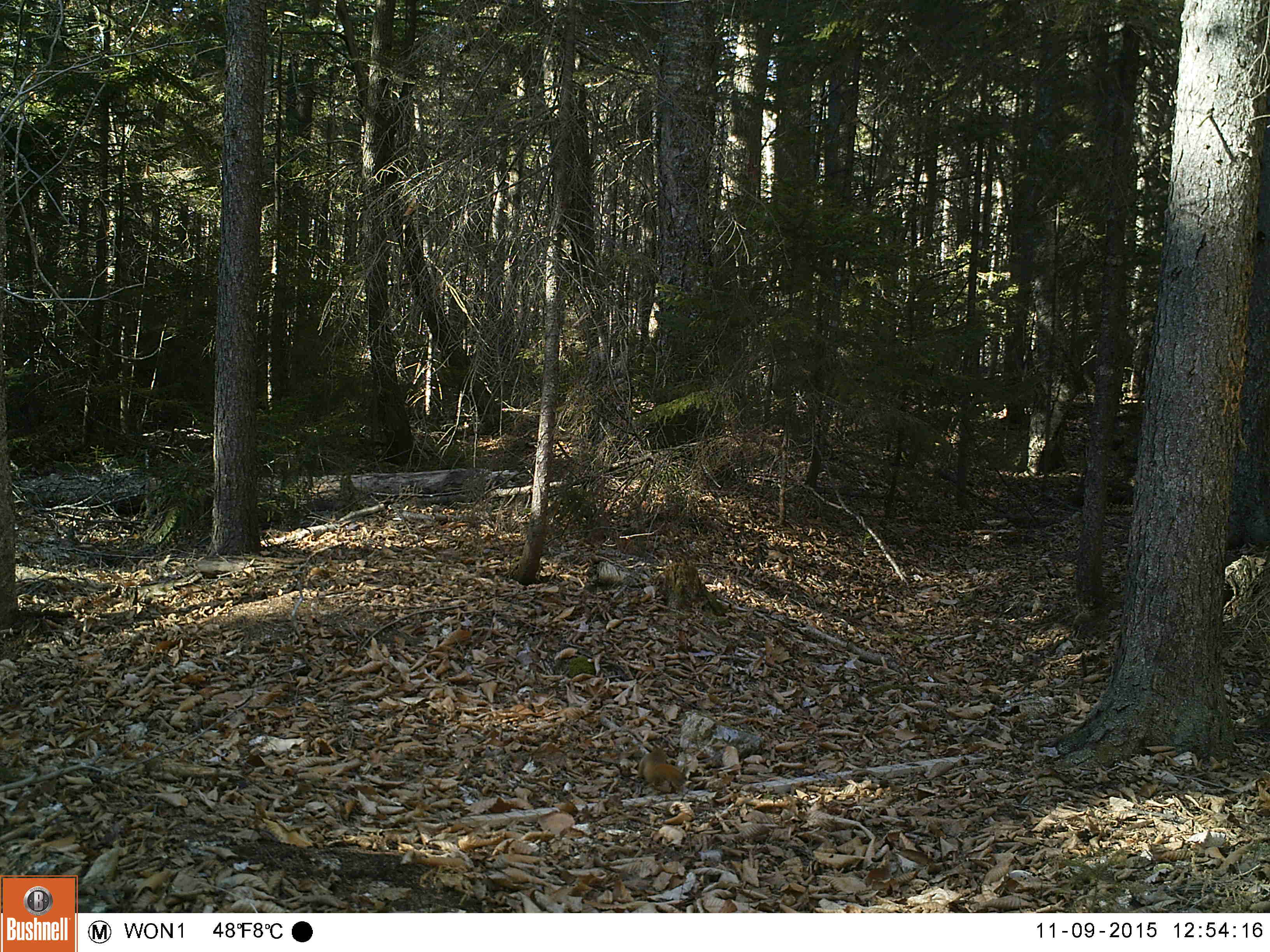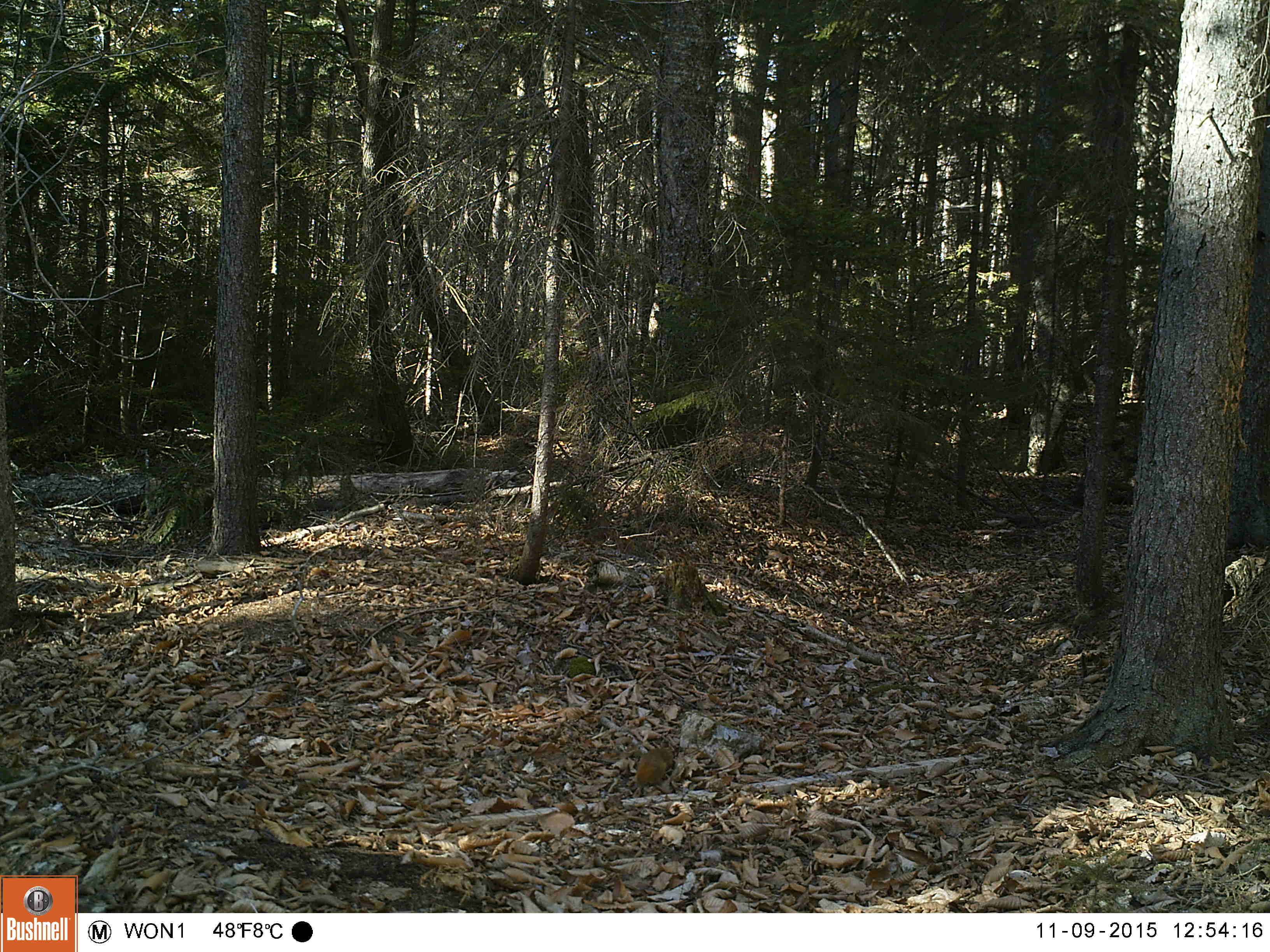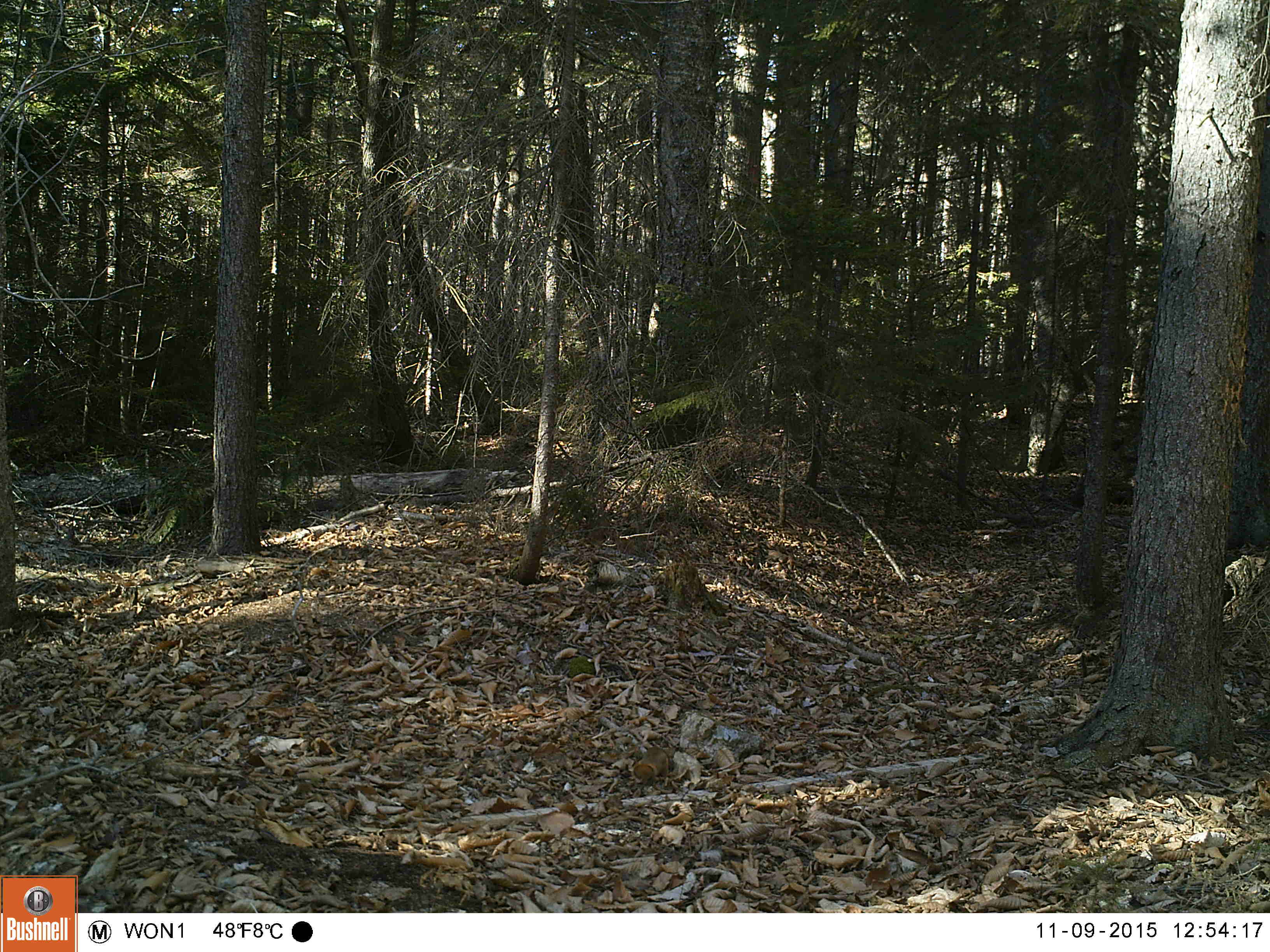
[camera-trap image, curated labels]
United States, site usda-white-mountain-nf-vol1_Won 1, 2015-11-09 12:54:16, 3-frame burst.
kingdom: Animalia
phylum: Chordata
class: Mammalia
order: Rodentia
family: Sciuridae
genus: Tamiasciurus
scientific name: Tamiasciurus hudsonicus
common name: red squirrel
Red squirrel (Tamiasciurus hudsonicus).